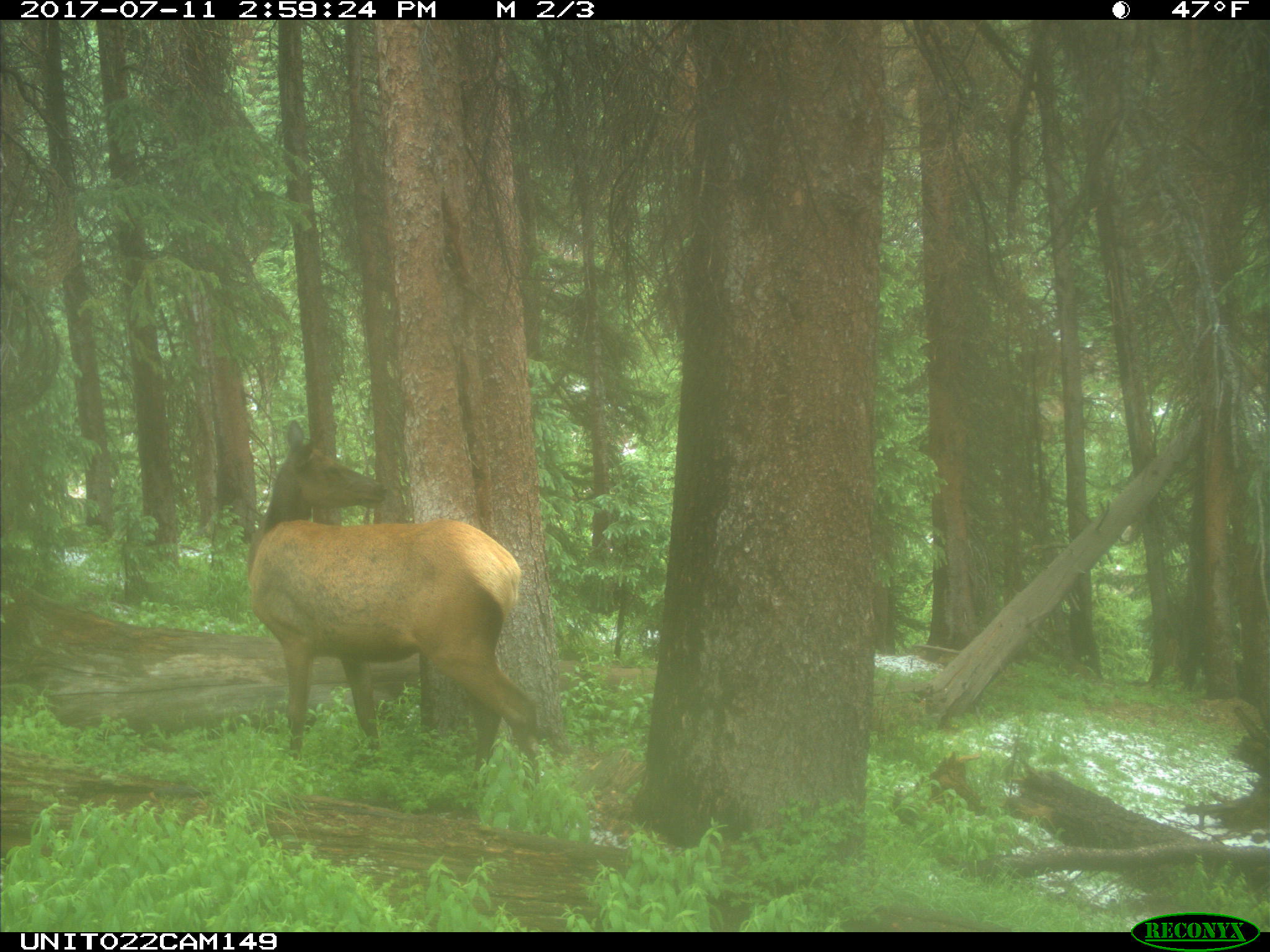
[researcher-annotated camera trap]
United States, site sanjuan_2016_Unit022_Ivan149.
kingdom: Animalia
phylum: Chordata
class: Mammalia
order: Artiodactyla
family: Cervidae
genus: Cervus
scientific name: Cervus elaphus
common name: red deer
Cervus elaphus (red deer).